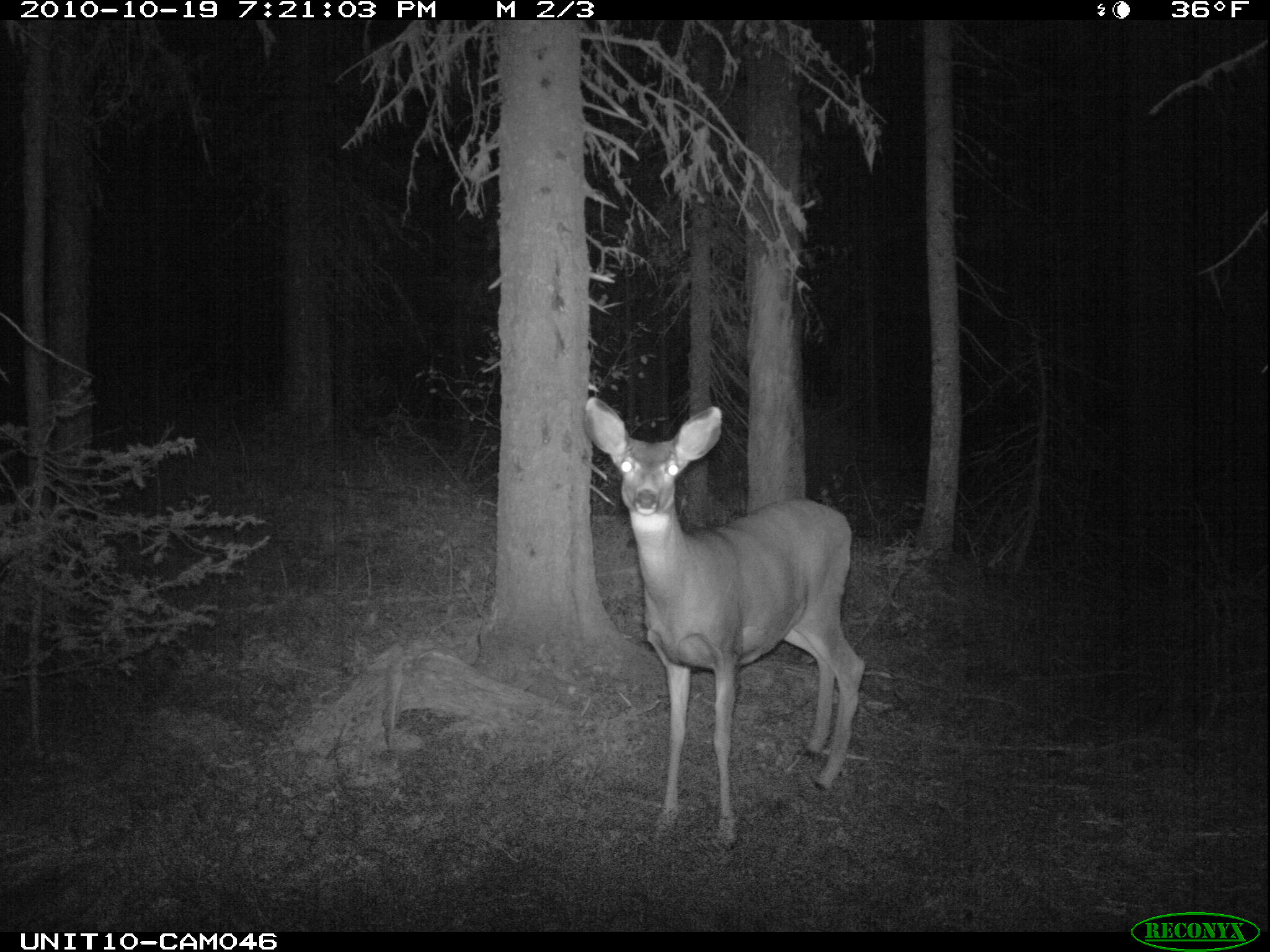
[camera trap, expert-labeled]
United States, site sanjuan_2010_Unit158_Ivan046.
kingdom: Animalia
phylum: Chordata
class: Mammalia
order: Artiodactyla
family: Cervidae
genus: Odocoileus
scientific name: Odocoileus hemionus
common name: mule deer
Odocoileus hemionus (mule deer).